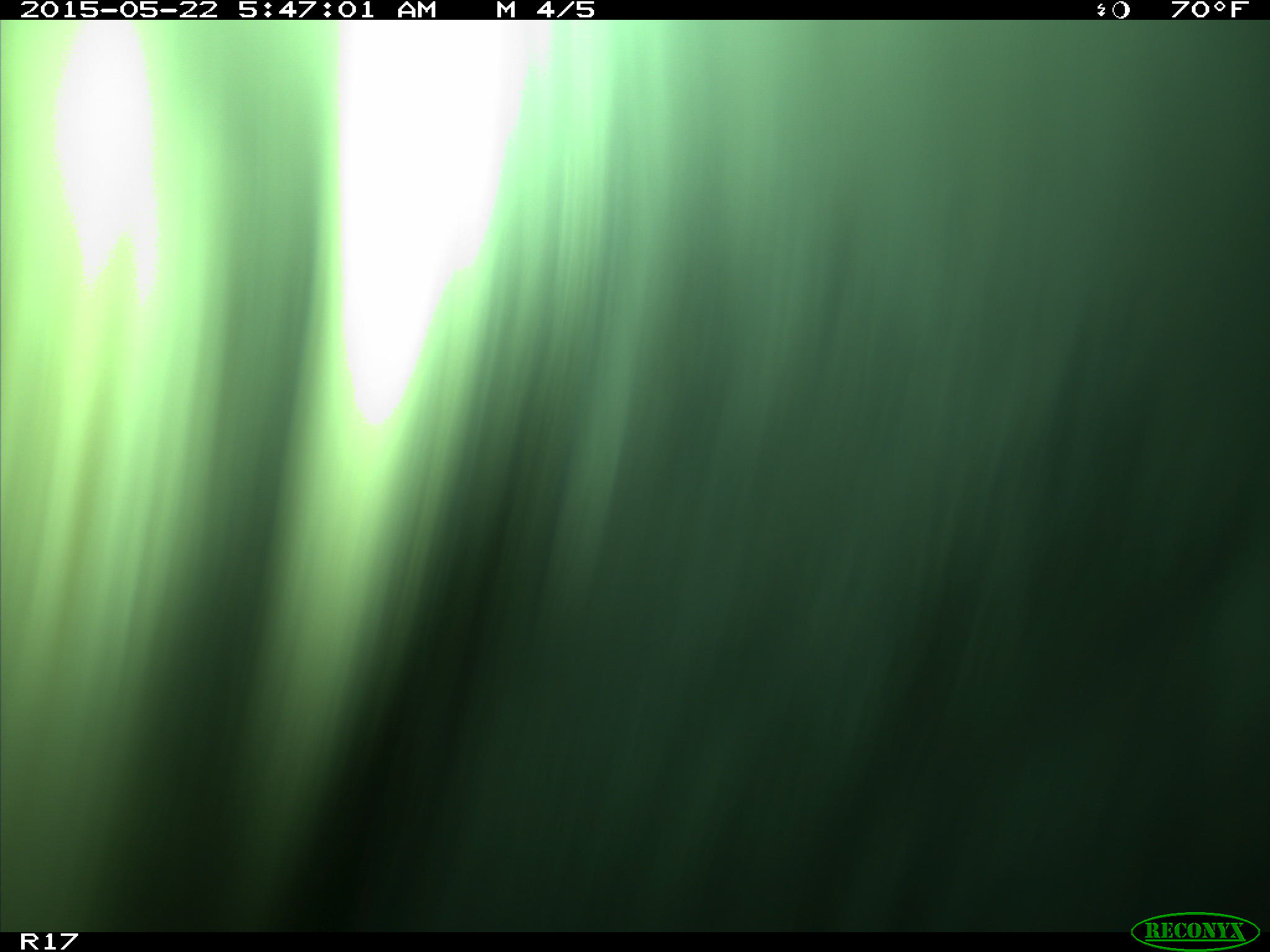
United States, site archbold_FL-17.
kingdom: Animalia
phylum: Chordata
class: Mammalia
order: Artiodactyla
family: Bovidae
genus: Bos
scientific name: Bos taurus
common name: domestic cow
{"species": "Bos taurus (domestic cow)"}